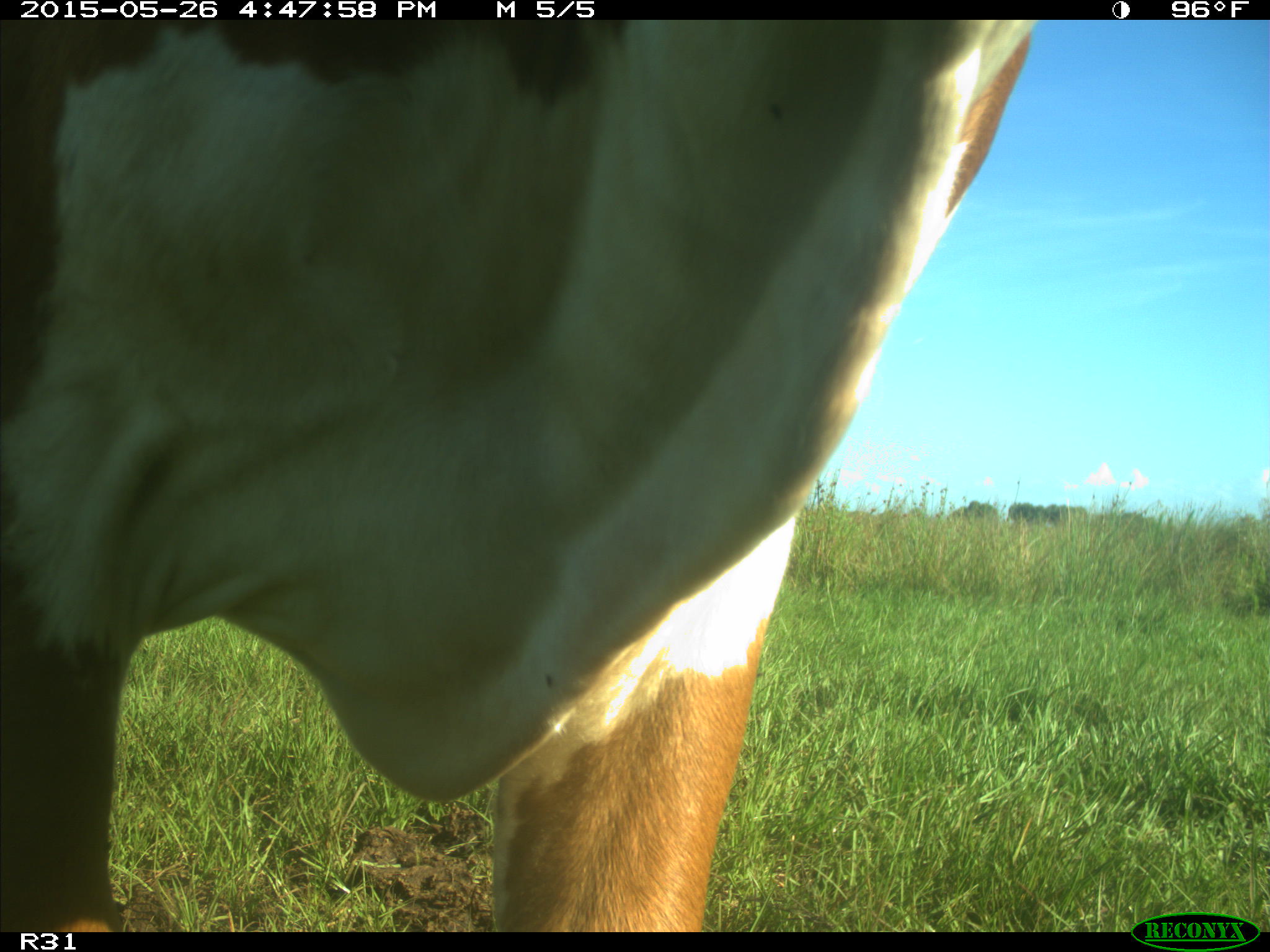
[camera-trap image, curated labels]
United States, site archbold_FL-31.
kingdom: Animalia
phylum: Chordata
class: Mammalia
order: Artiodactyla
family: Bovidae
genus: Bos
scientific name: Bos taurus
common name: domestic cow